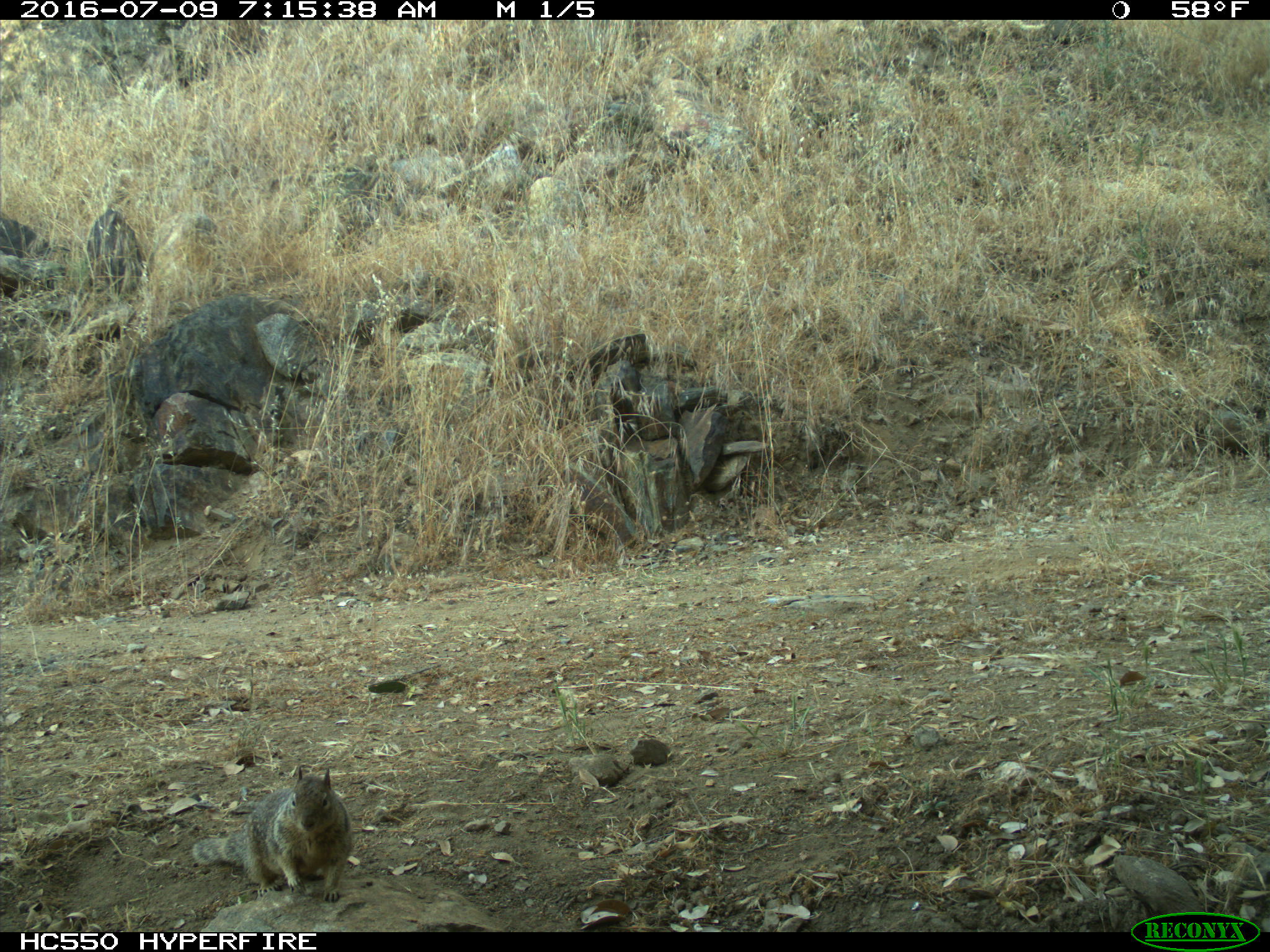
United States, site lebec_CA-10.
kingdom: Animalia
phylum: Chordata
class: Mammalia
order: Rodentia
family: Sciuridae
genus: Otospermophilus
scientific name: Otospermophilus beecheyi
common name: california ground squirrel